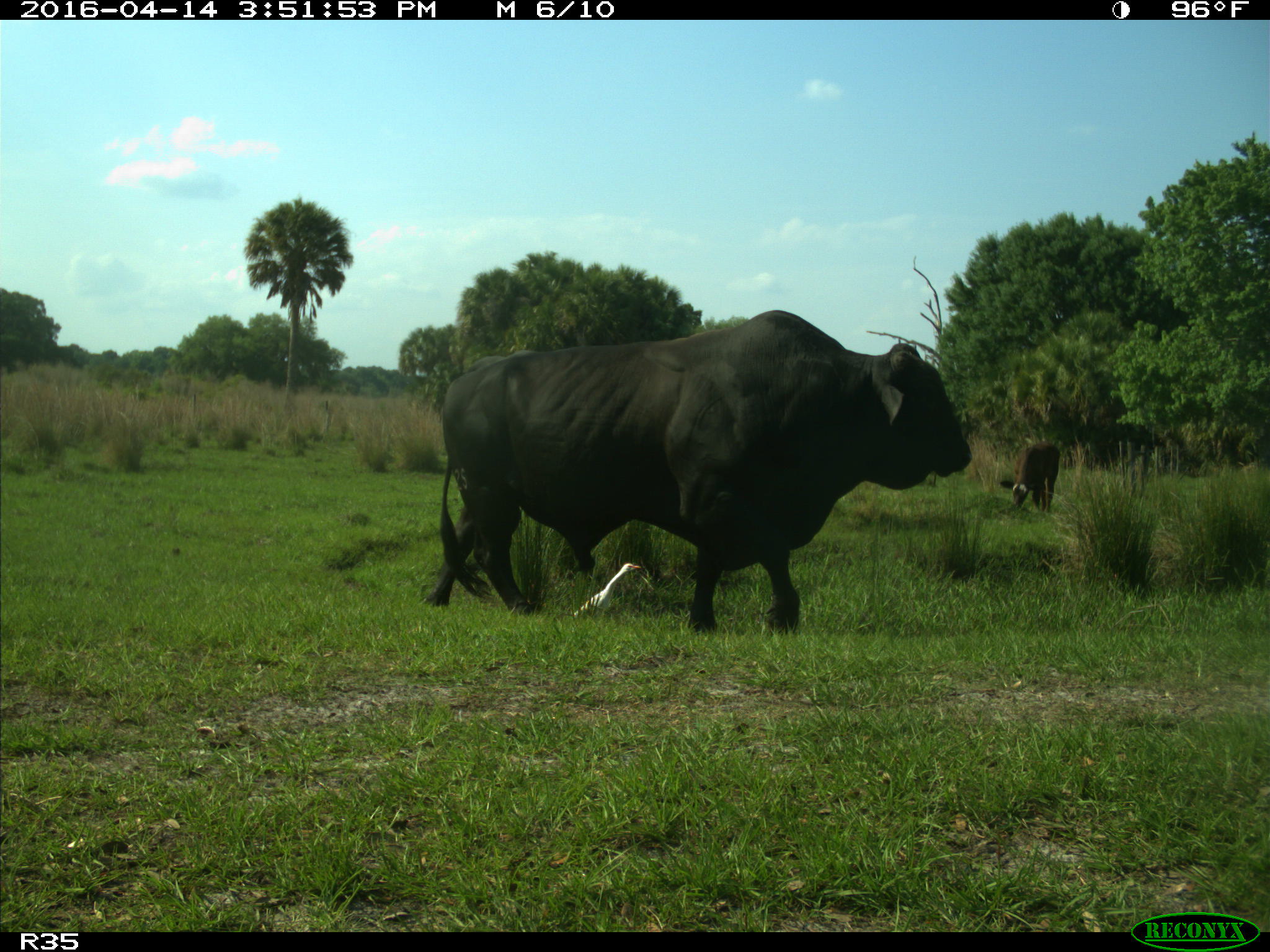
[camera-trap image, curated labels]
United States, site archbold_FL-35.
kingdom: Animalia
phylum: Chordata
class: Mammalia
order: Artiodactyla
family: Bovidae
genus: Bos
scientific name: Bos taurus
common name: domestic cow